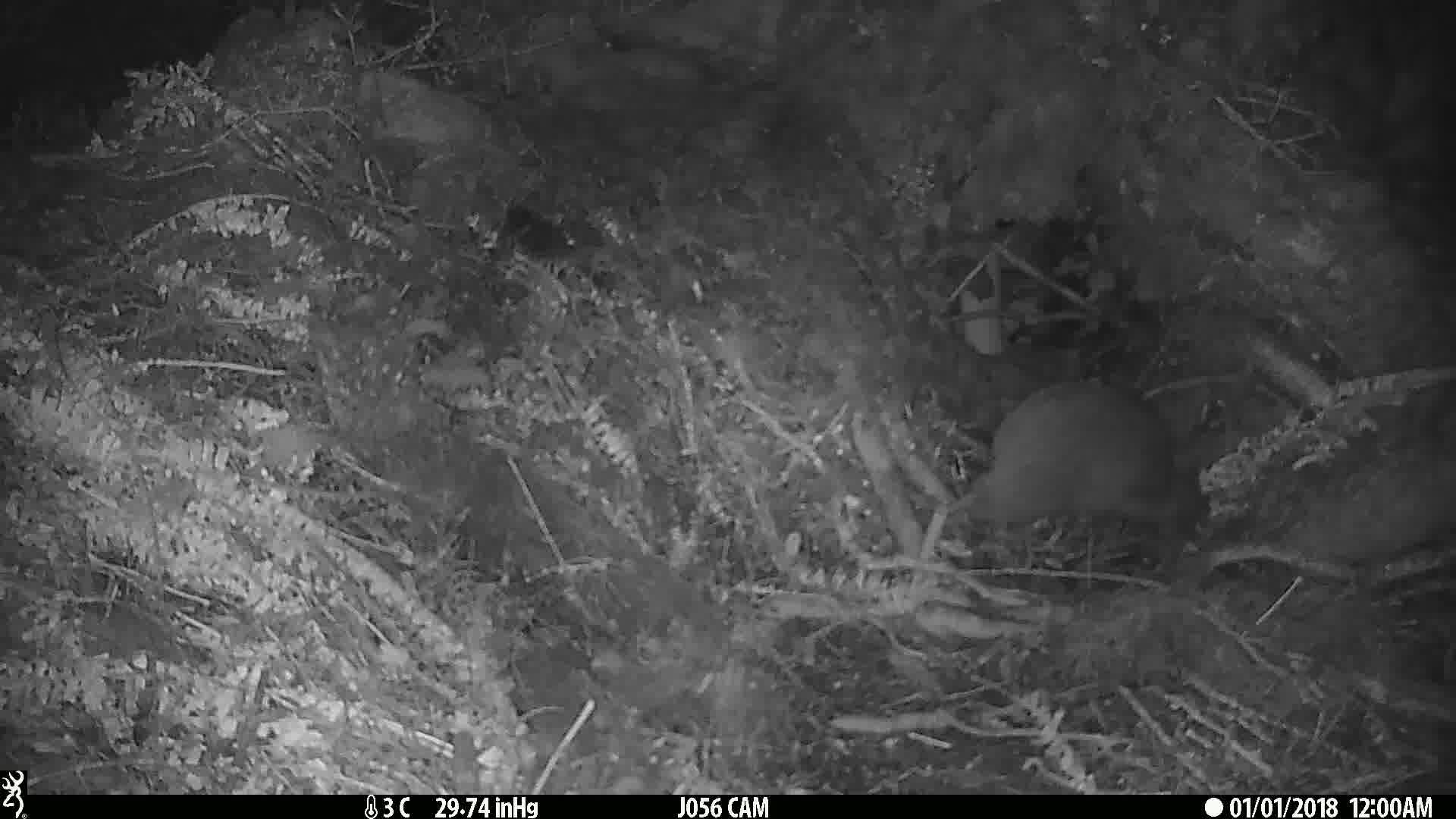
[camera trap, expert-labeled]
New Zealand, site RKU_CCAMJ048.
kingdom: Animalia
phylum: Chordata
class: Aves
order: Apterygiformes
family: Apterygidae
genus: Apteryx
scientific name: Apteryx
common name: kiwi